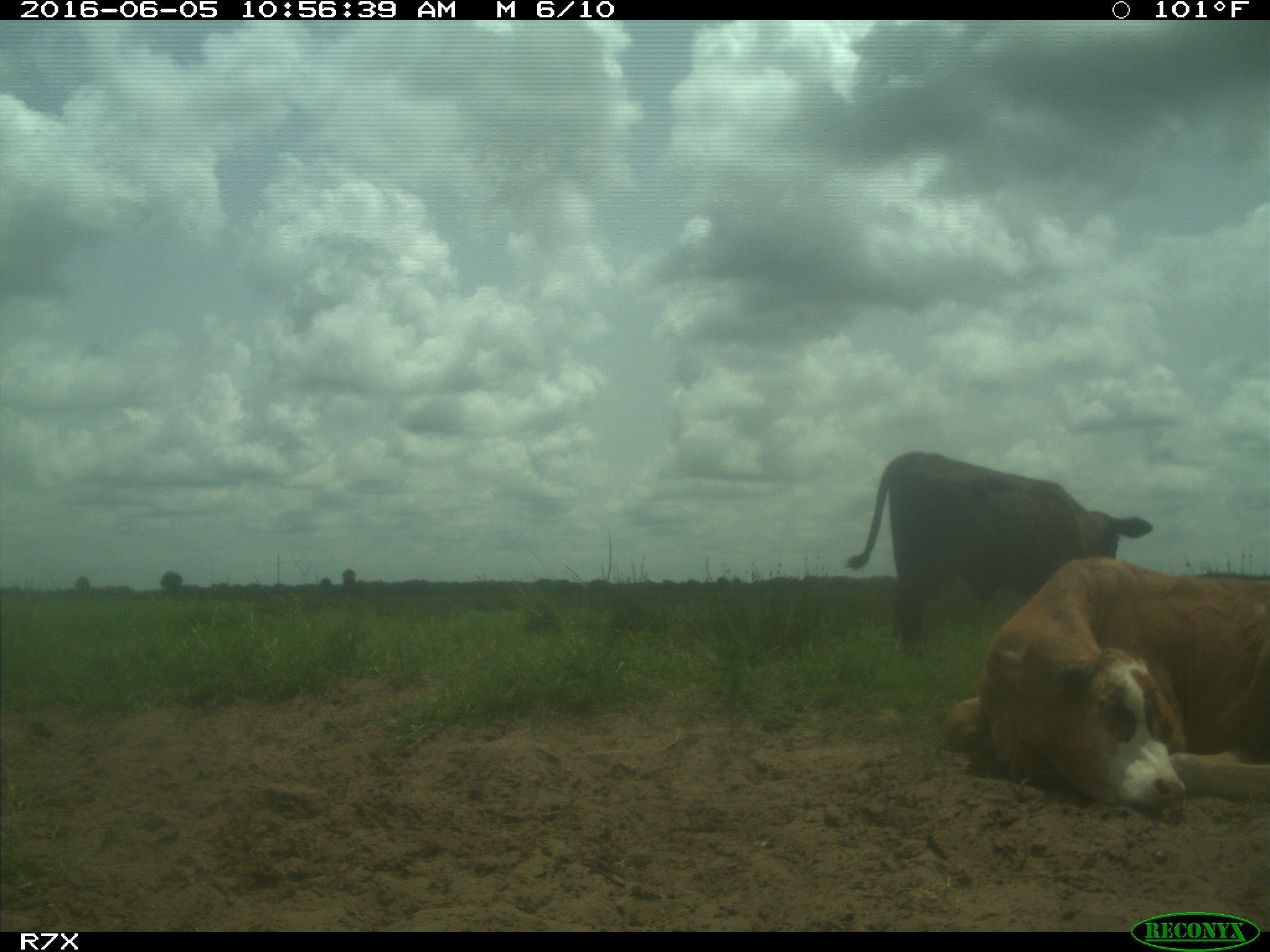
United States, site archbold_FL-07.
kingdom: Animalia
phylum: Chordata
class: Mammalia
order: Artiodactyla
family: Bovidae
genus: Bos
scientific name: Bos taurus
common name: domestic cow